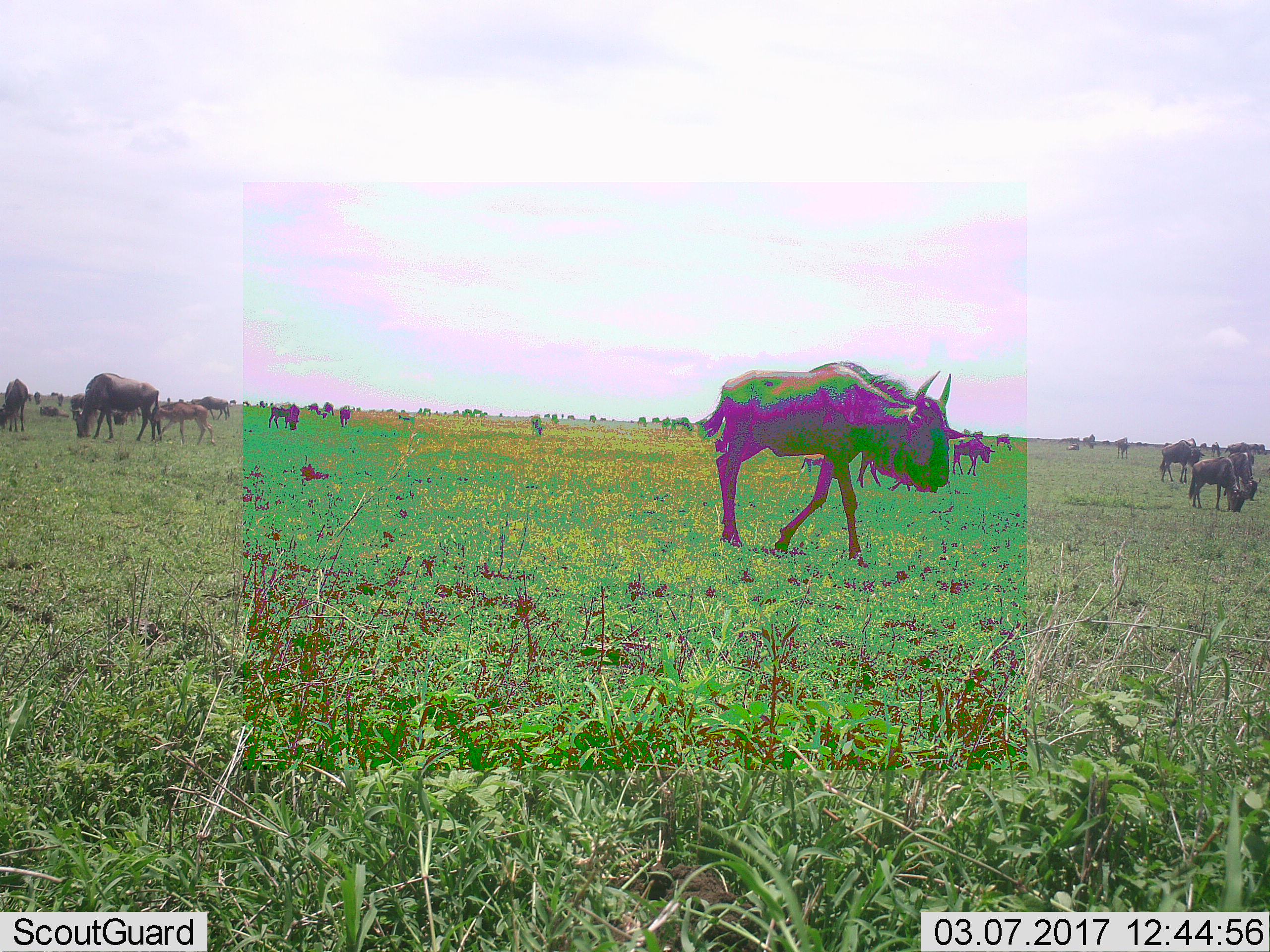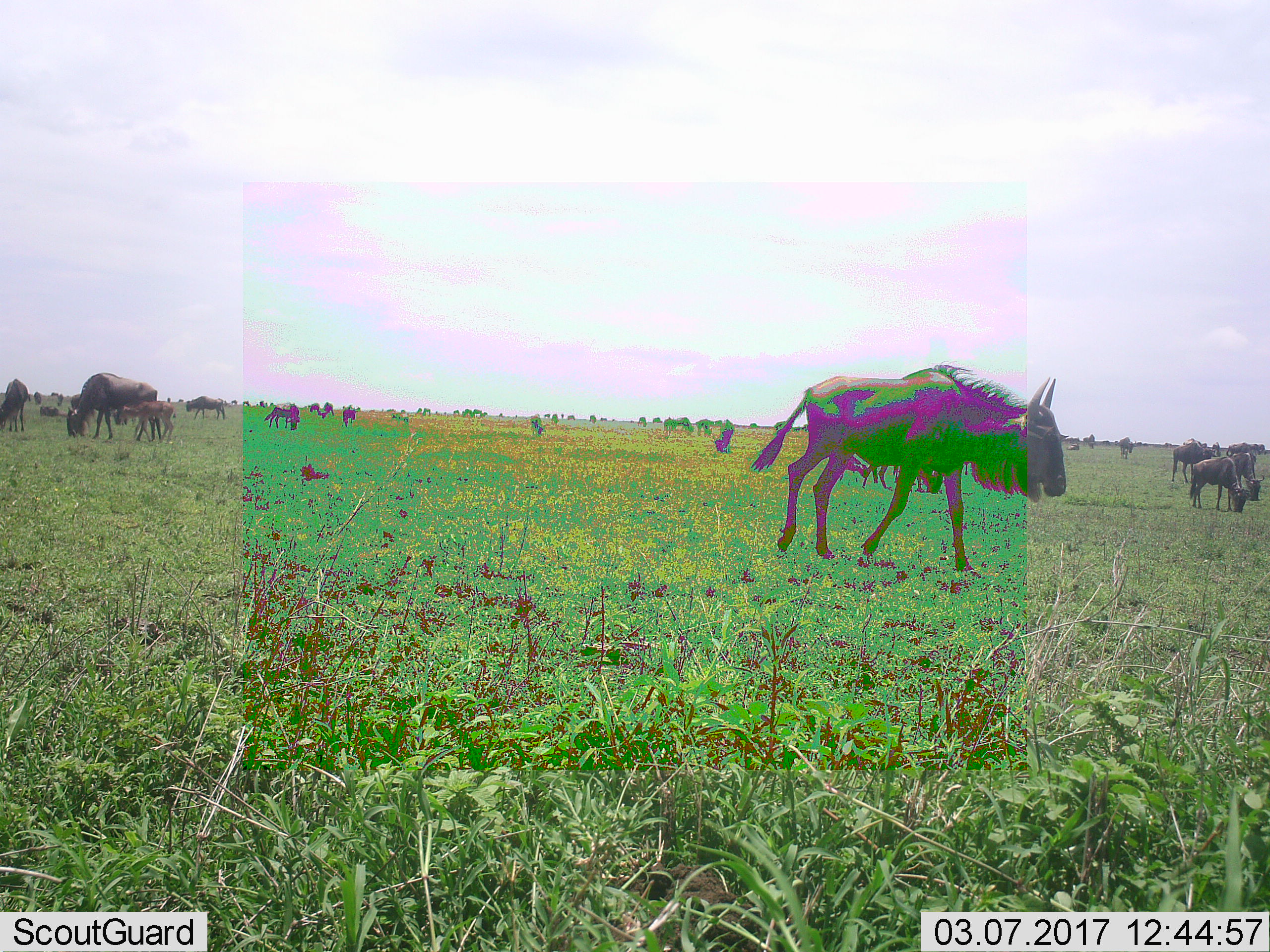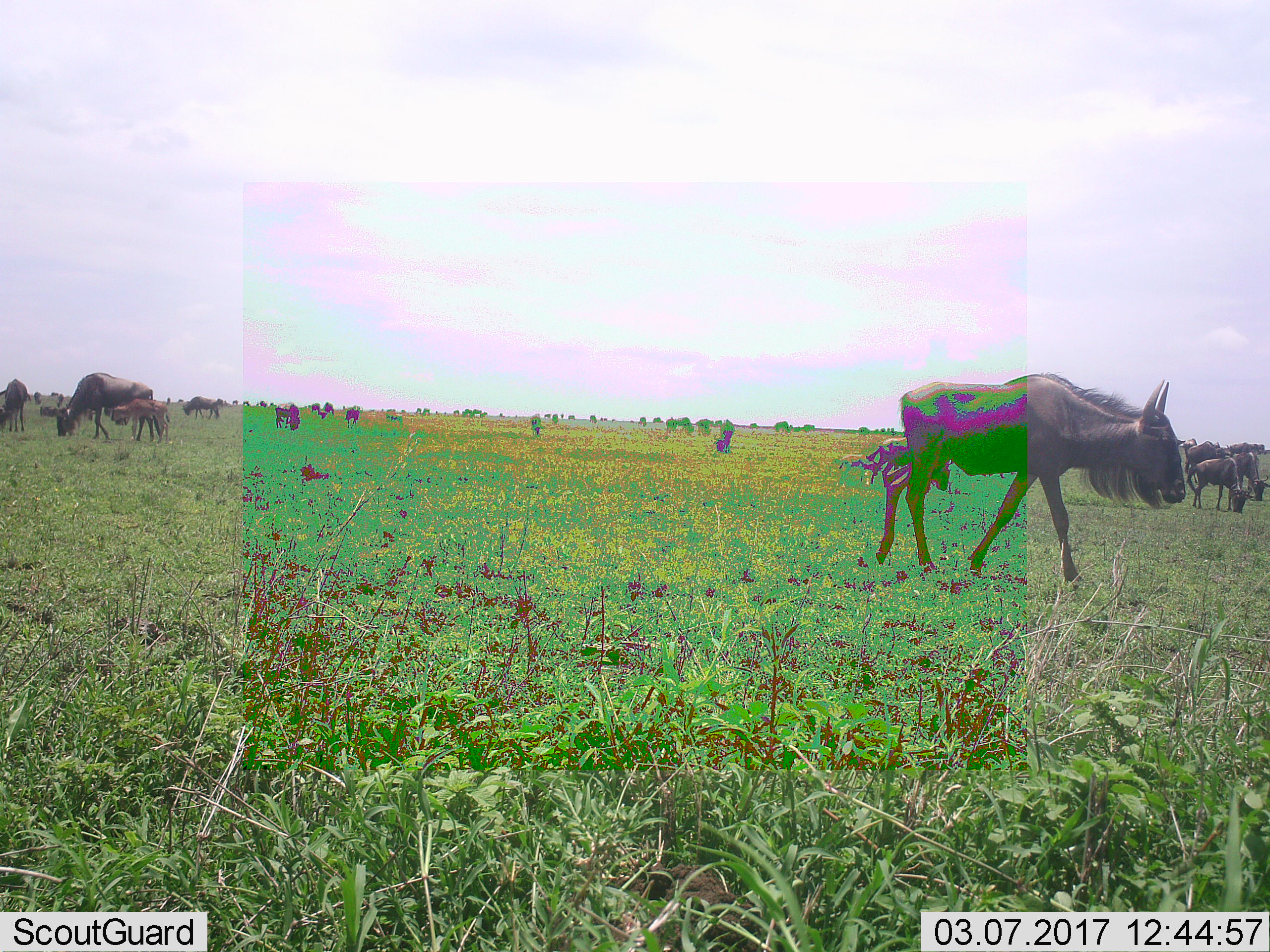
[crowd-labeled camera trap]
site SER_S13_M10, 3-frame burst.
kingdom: Animalia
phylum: Chordata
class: Mammalia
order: Artiodactyla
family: Bovidae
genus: Connochaetes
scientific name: Connochaetes taurinus taurinus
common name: blue wildebeest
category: wildebeestblue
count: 11-50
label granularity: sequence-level